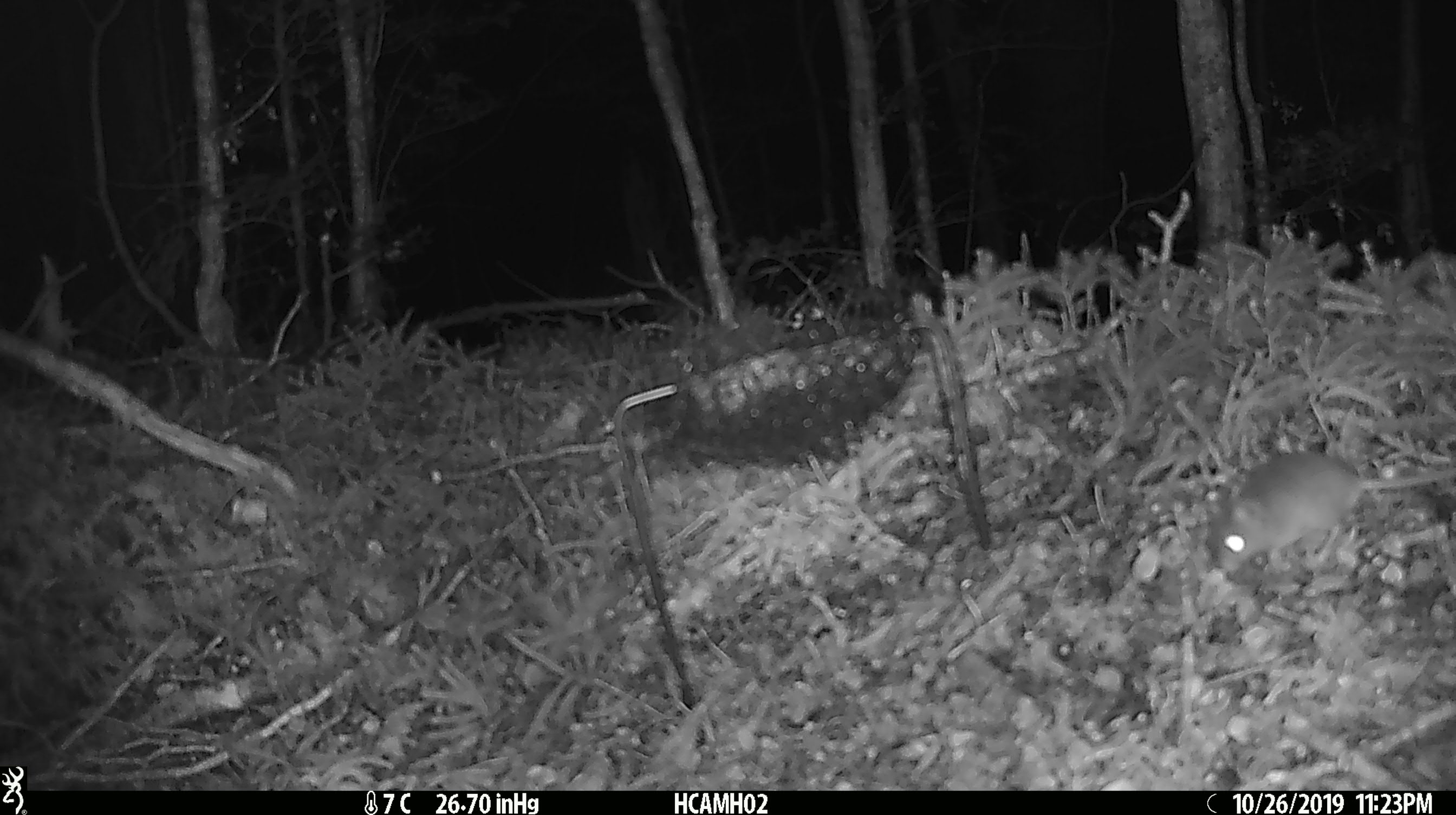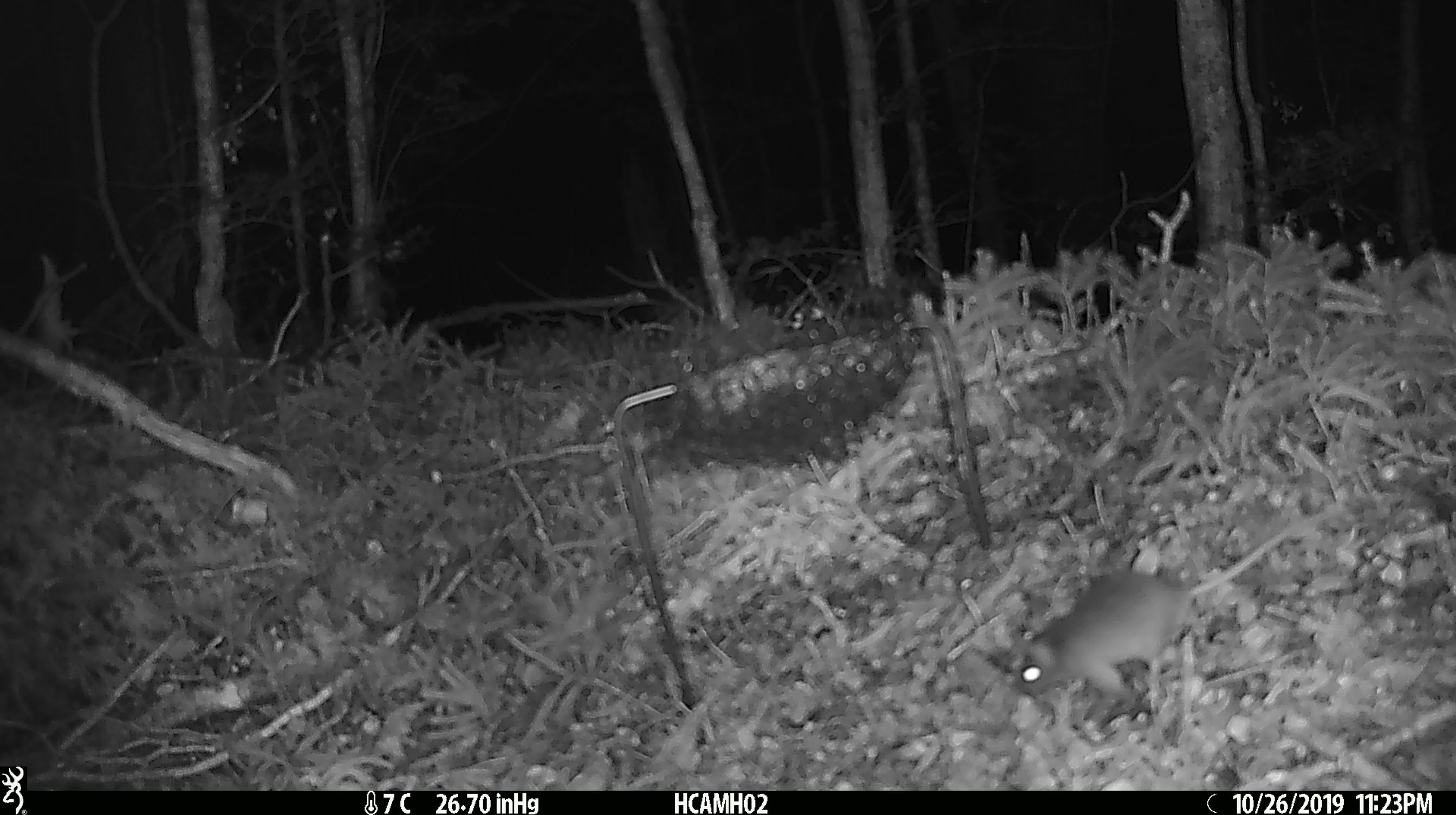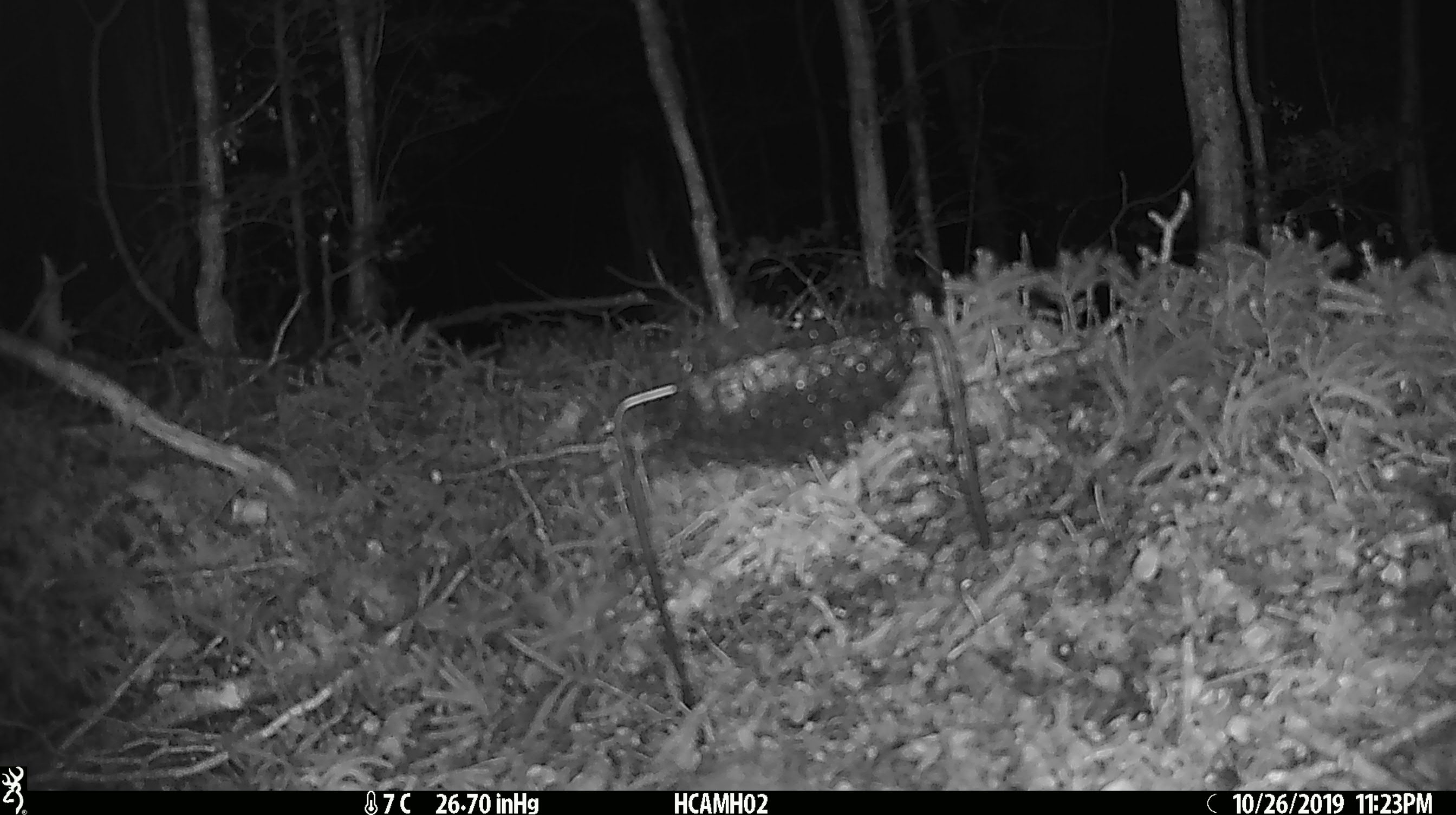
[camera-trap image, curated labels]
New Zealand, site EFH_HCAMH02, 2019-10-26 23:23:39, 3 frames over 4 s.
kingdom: Animalia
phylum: Chordata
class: Mammalia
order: Rodentia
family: Muridae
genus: Mus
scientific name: Mus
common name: mouse